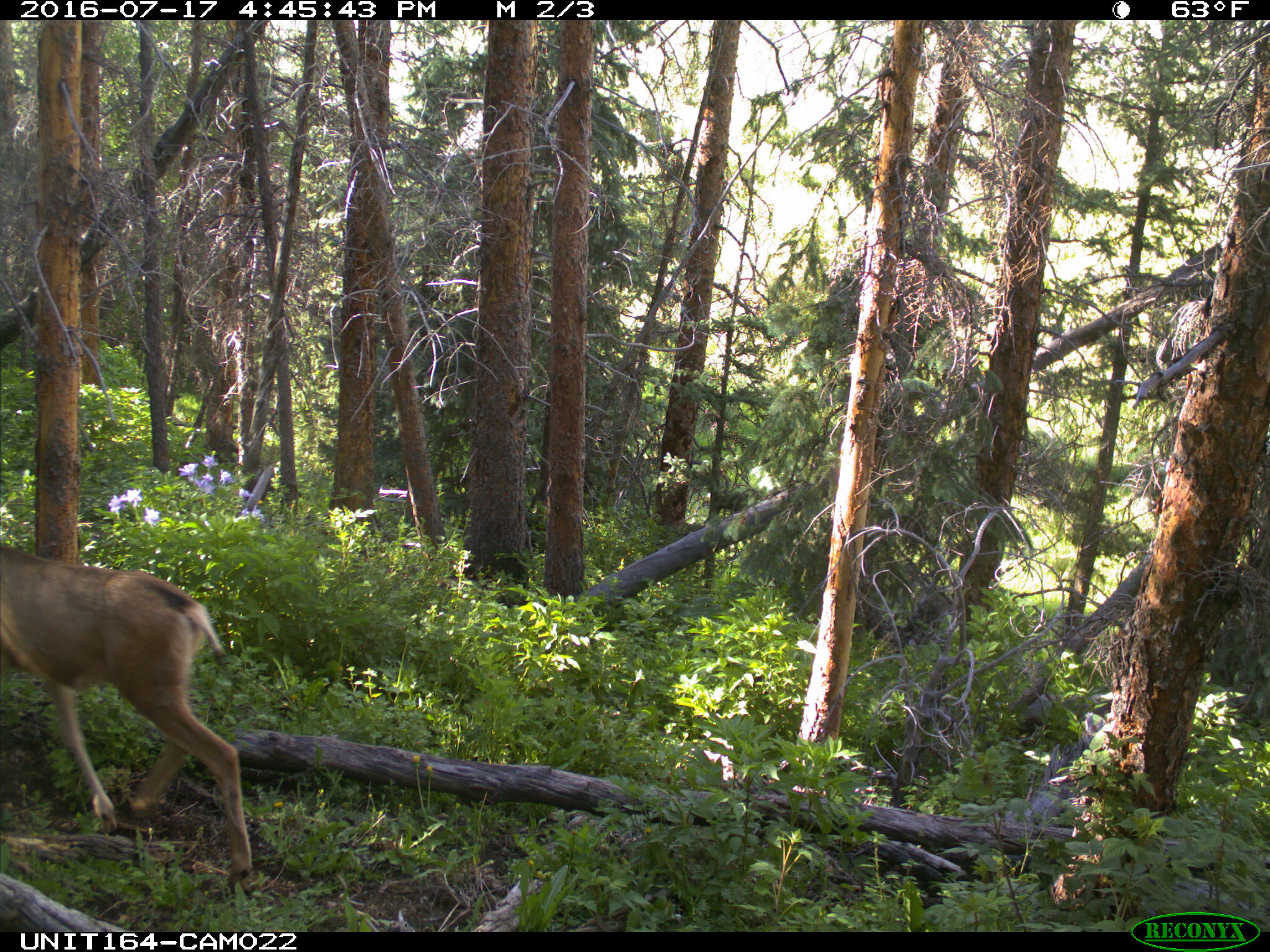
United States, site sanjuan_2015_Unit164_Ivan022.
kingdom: Animalia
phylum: Chordata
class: Mammalia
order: Artiodactyla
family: Cervidae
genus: Odocoileus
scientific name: Odocoileus hemionus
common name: mule deer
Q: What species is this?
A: Odocoileus hemionus (mule deer).